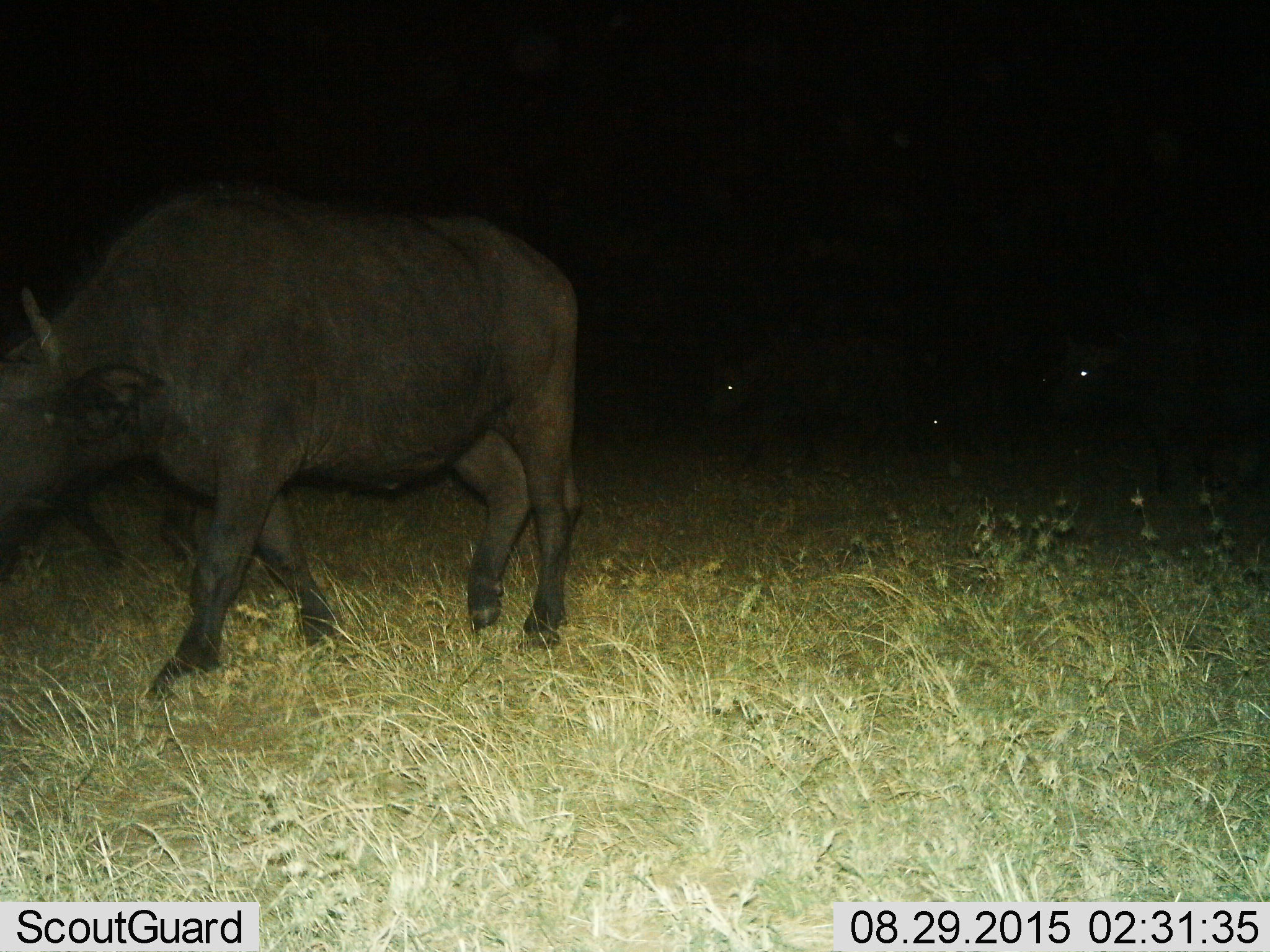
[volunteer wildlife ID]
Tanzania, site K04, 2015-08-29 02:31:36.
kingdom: Animalia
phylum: Chordata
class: Mammalia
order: Artiodactyla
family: Bovidae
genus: Syncerus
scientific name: Syncerus caffer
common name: cape buffalo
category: buffalo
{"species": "buffalo (cape buffalo) (Syncerus caffer)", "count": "4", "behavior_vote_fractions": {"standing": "43%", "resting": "0%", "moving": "71%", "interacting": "0%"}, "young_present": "0%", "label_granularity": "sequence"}